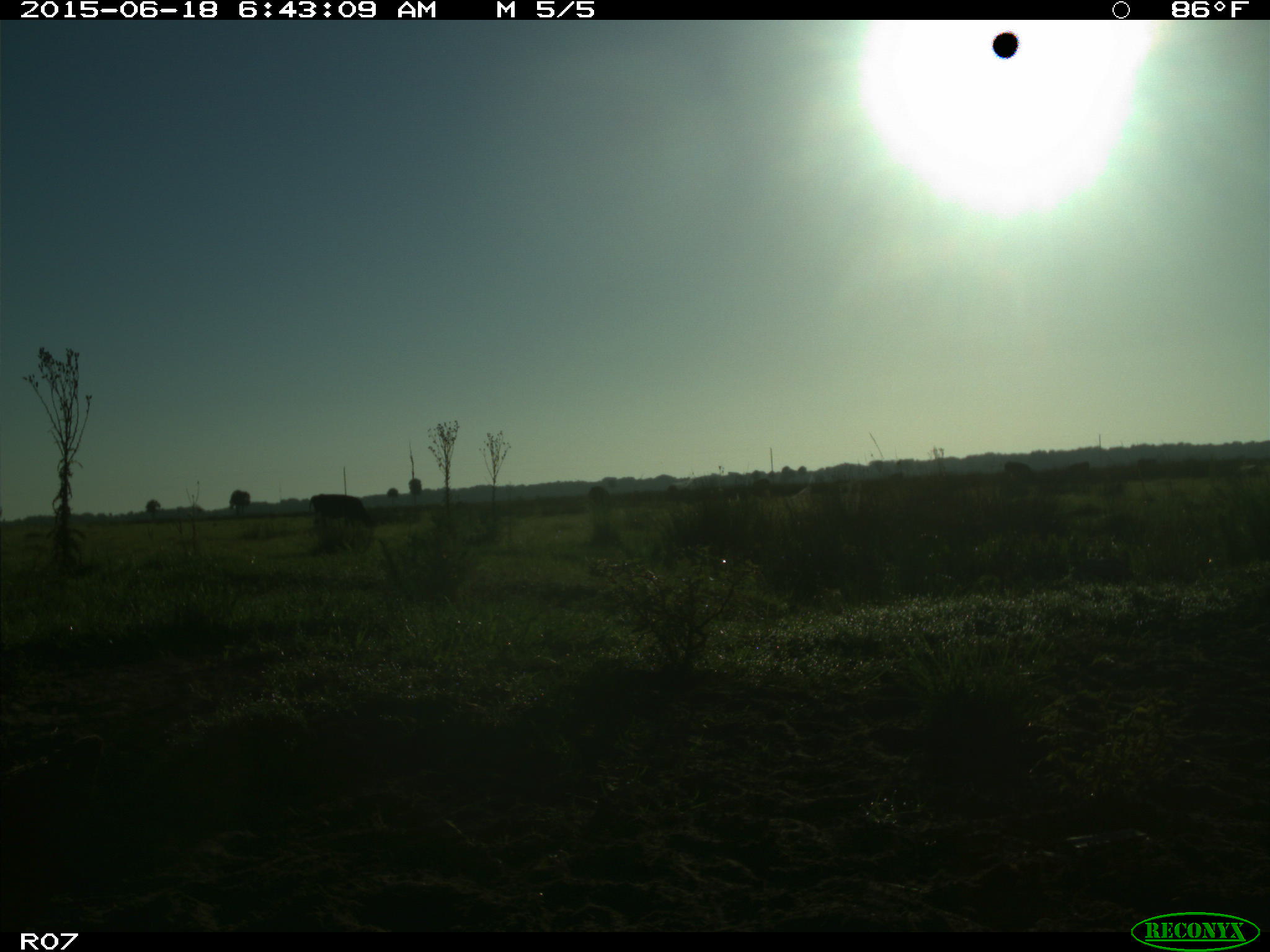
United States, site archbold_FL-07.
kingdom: Animalia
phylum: Chordata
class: Mammalia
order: Artiodactyla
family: Bovidae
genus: Bos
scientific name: Bos taurus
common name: domestic cow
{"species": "Bos taurus (domestic cow)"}